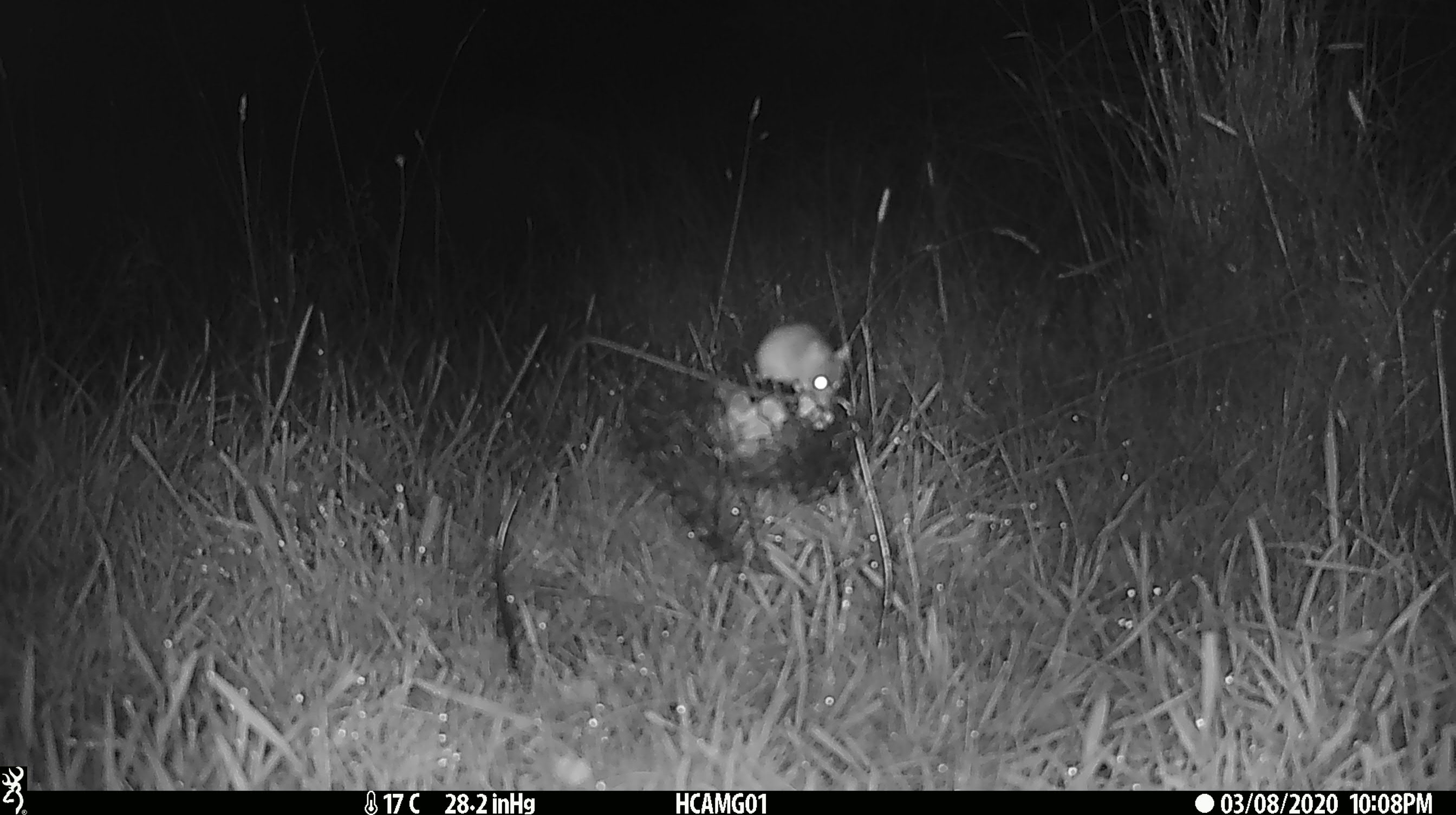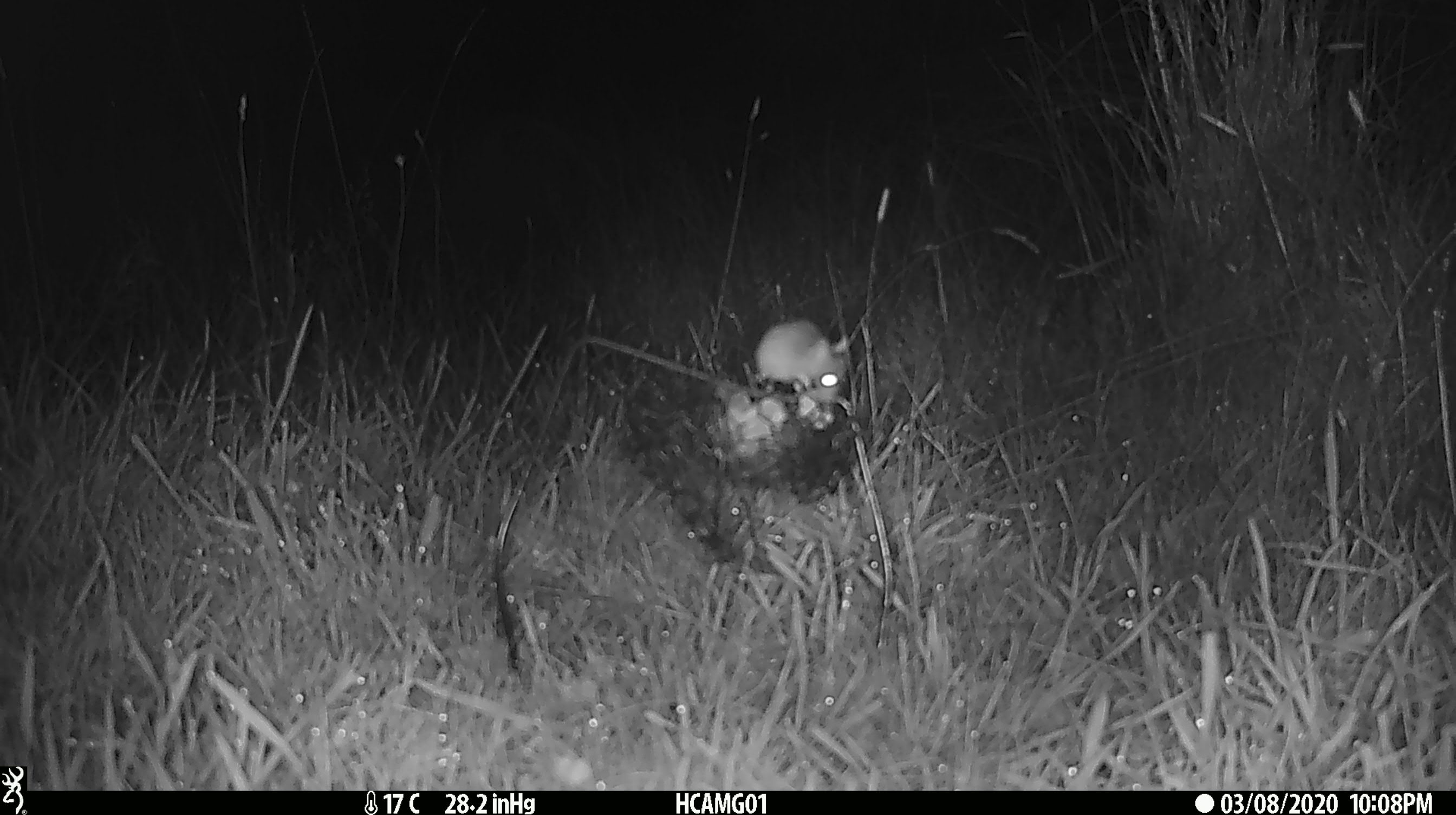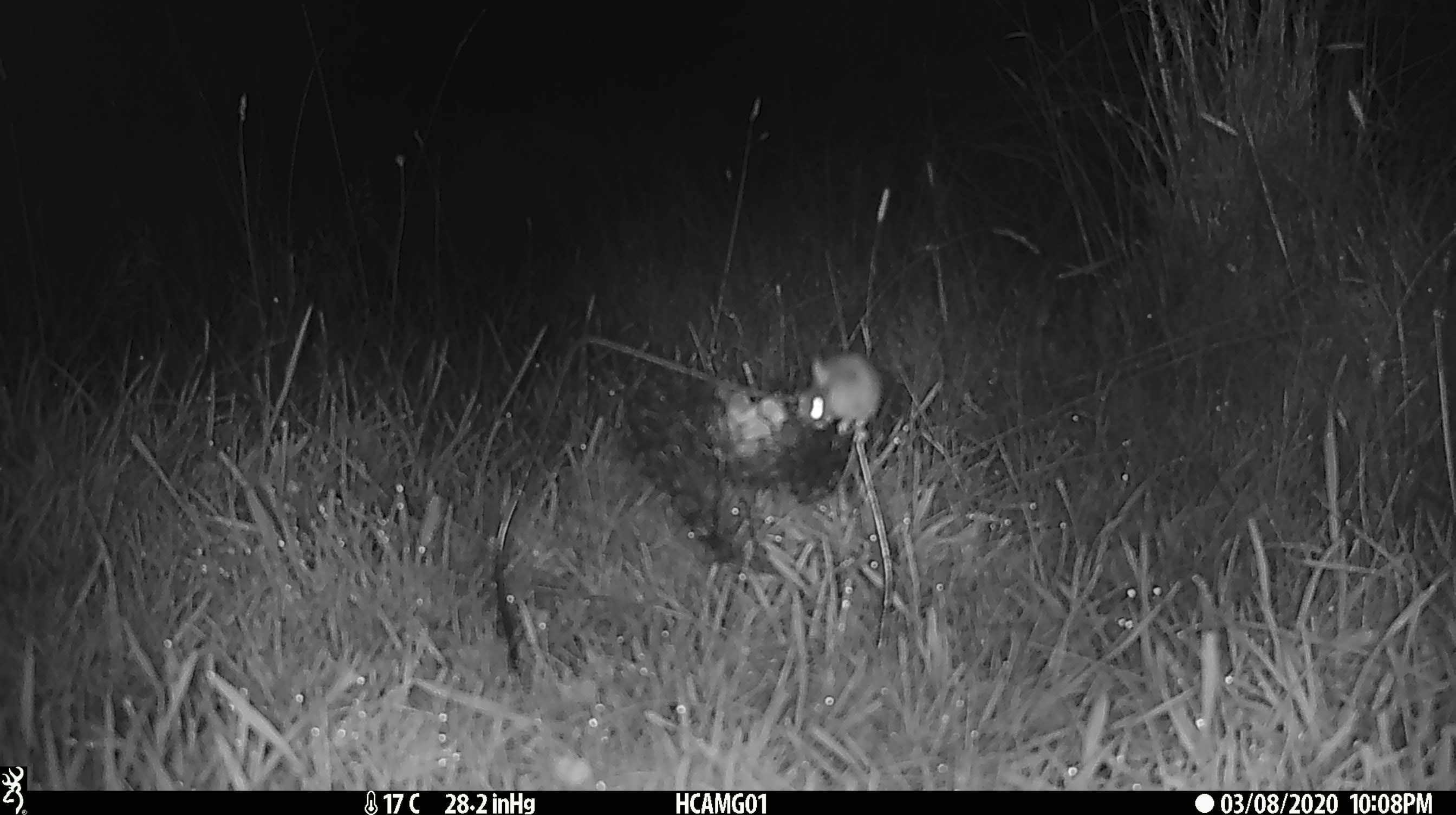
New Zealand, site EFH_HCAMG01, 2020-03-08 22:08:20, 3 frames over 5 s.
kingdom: Animalia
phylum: Chordata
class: Mammalia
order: Rodentia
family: Muridae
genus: Mus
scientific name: Mus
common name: mouse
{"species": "mouse (Mus)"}